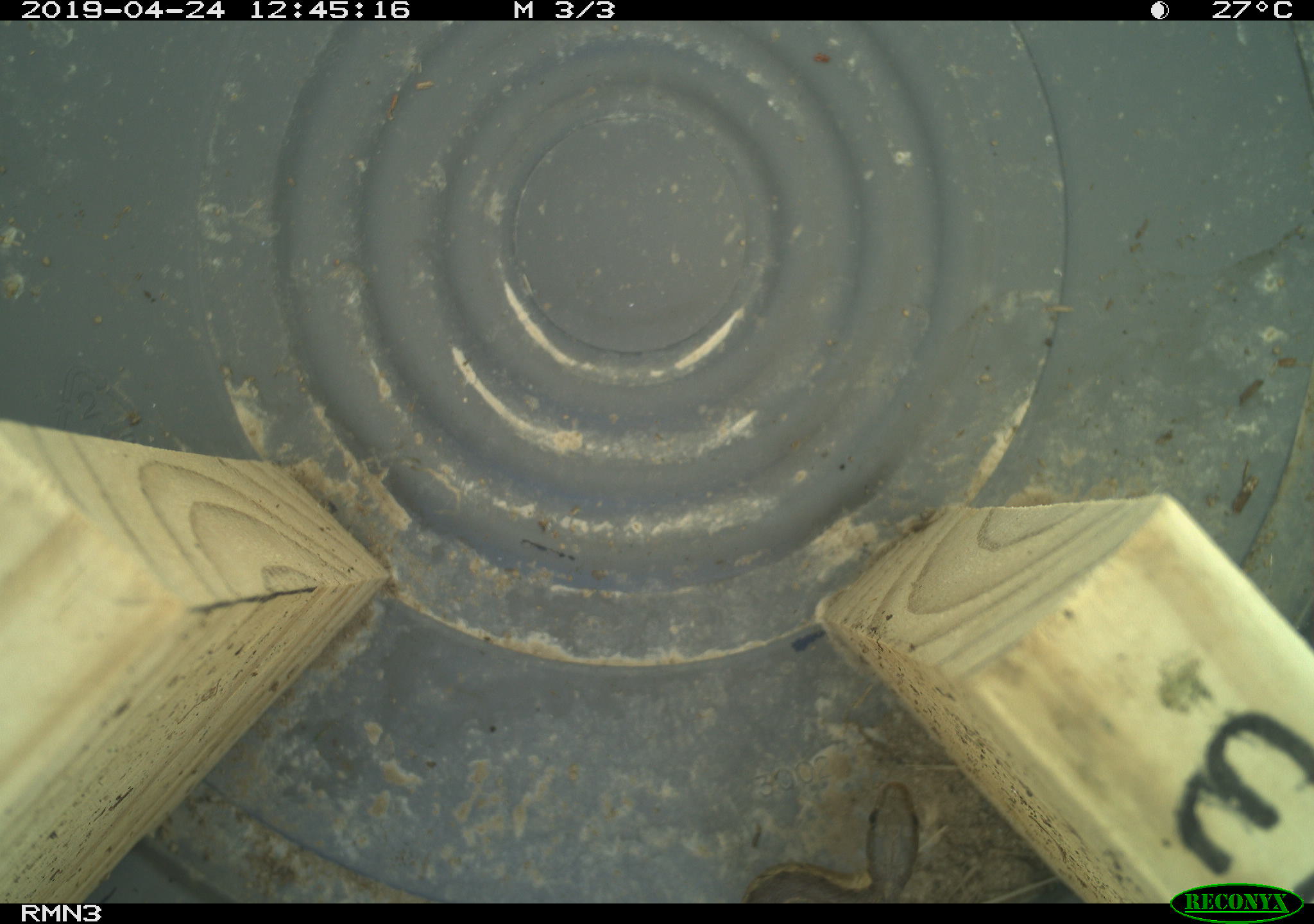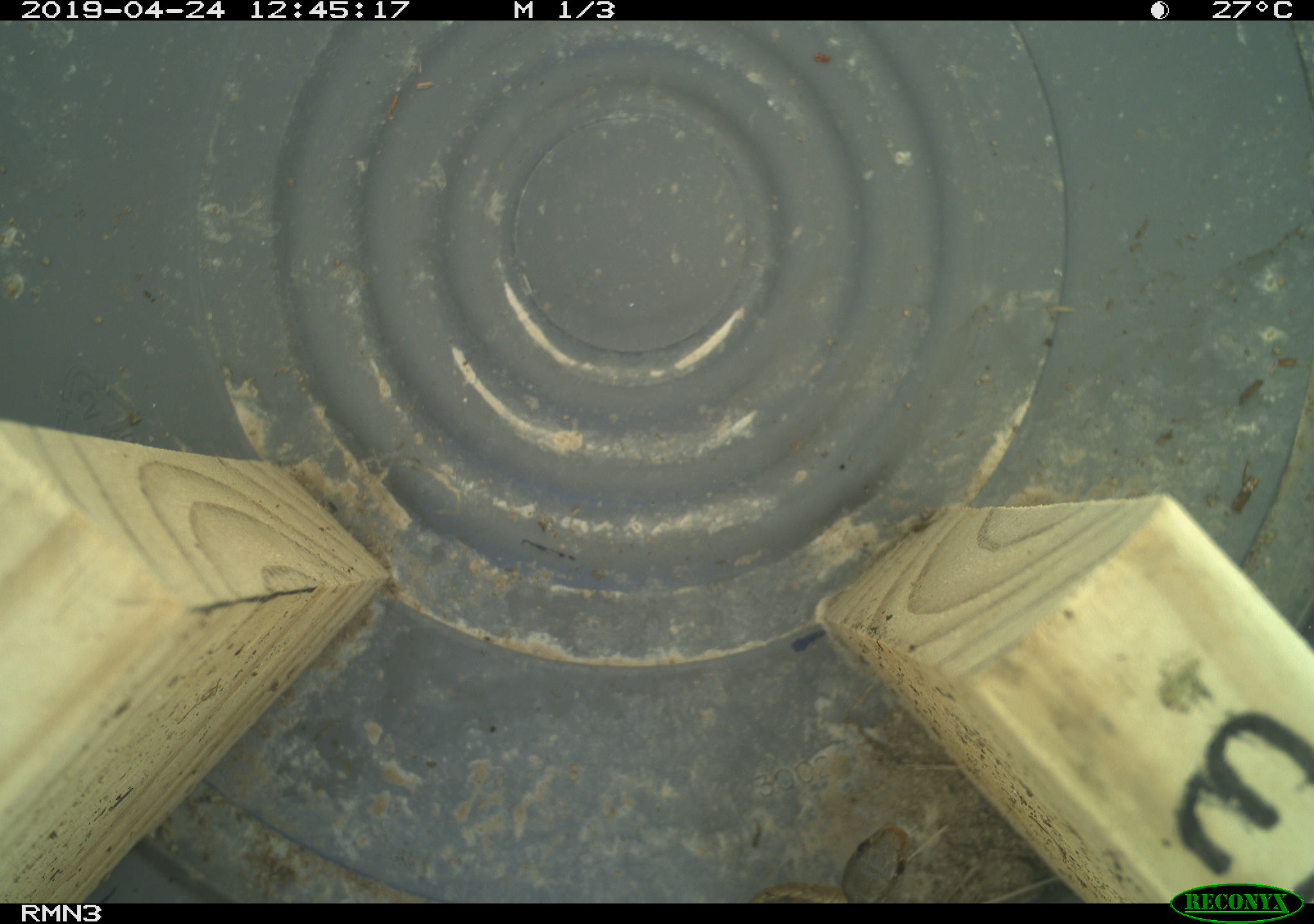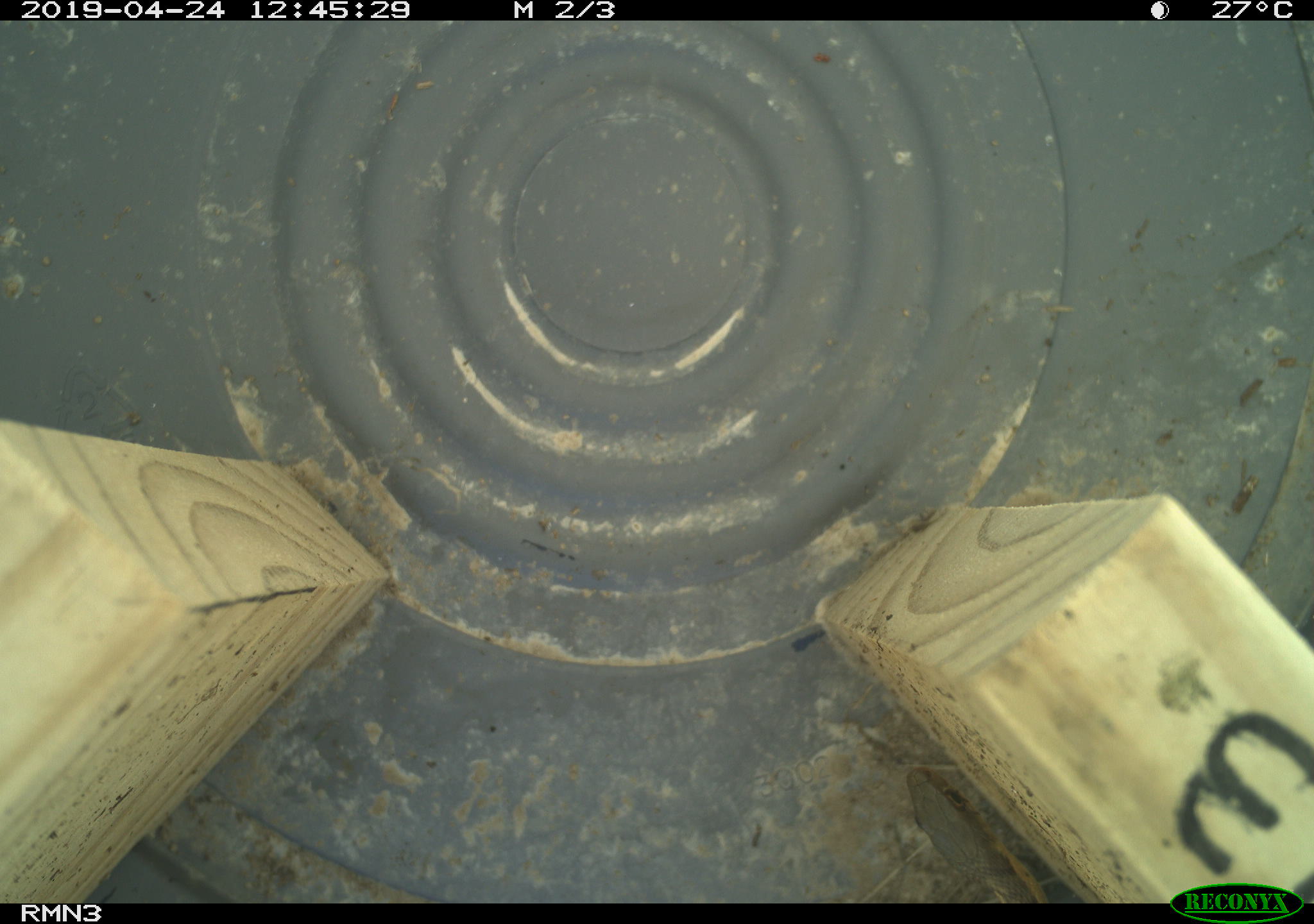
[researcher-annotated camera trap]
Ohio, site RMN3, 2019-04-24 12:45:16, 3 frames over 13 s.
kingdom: Animalia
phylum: Chordata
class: Reptilia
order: Squamata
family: Colubridae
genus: Thamnophis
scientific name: Thamnophis sirtalis sirtalis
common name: eastern gartersnake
Eastern gartersnake (Thamnophis sirtalis sirtalis).